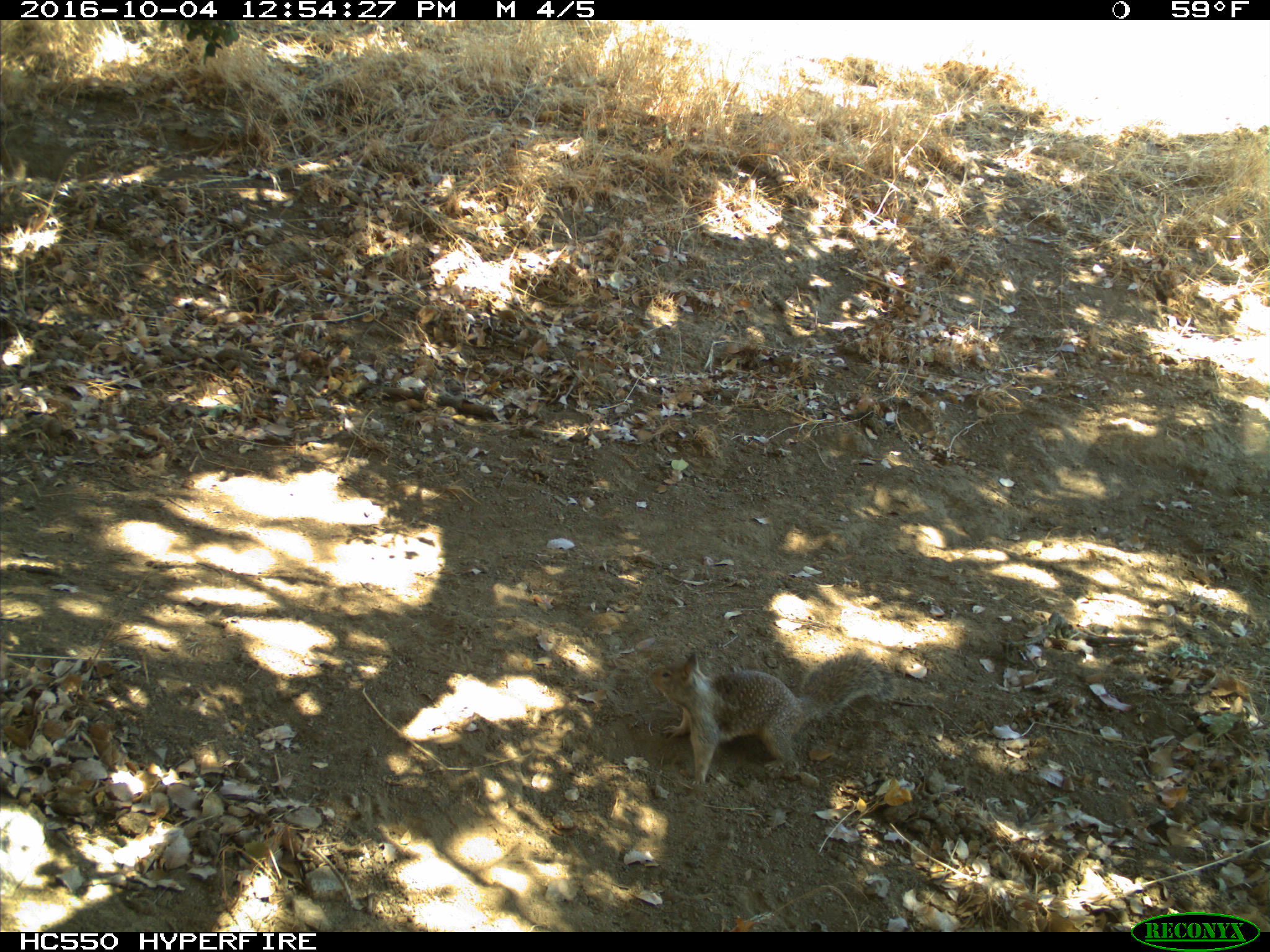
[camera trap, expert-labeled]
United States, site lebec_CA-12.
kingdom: Animalia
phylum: Chordata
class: Mammalia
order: Rodentia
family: Sciuridae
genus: Otospermophilus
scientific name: Otospermophilus beecheyi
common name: california ground squirrel